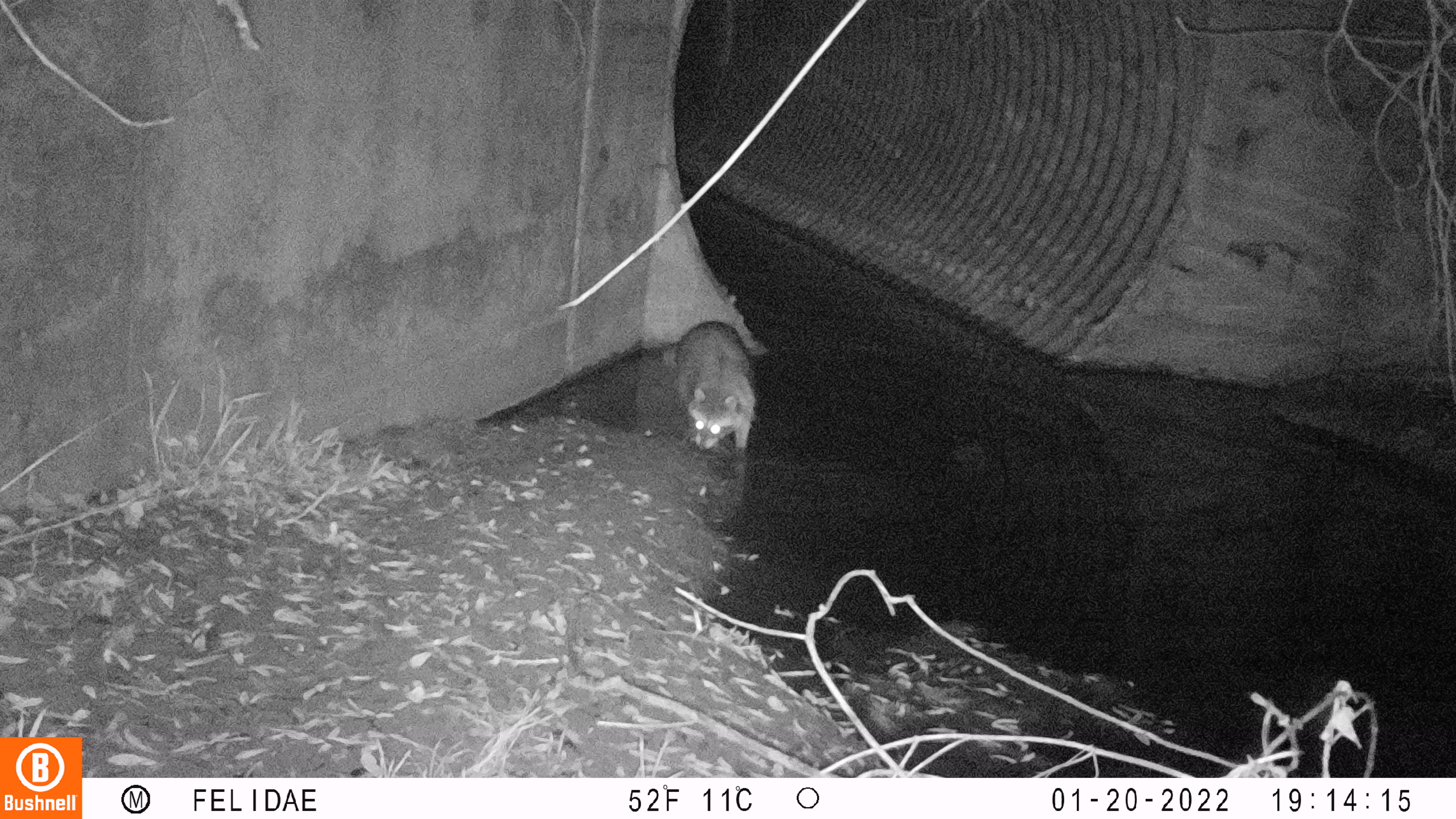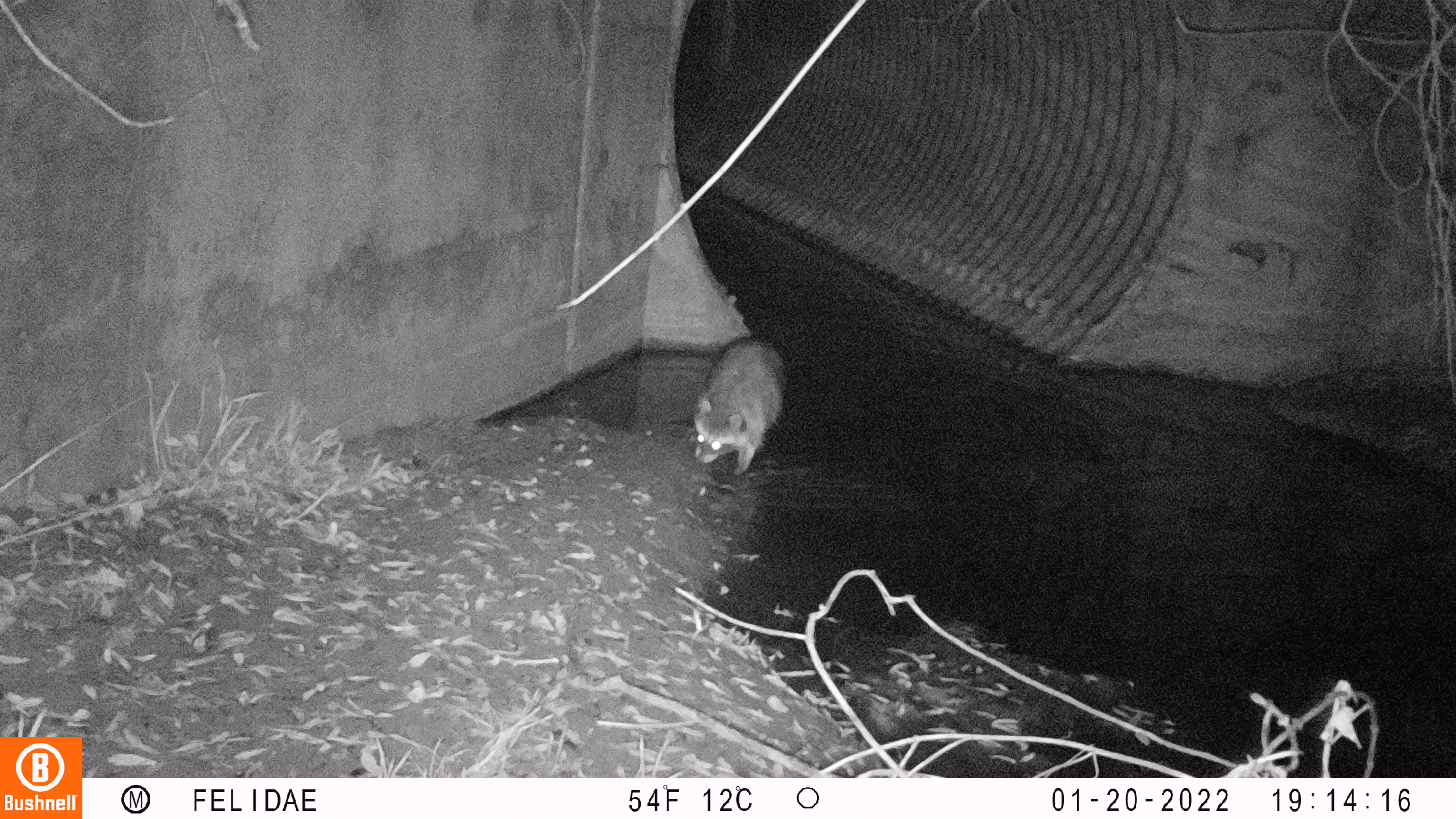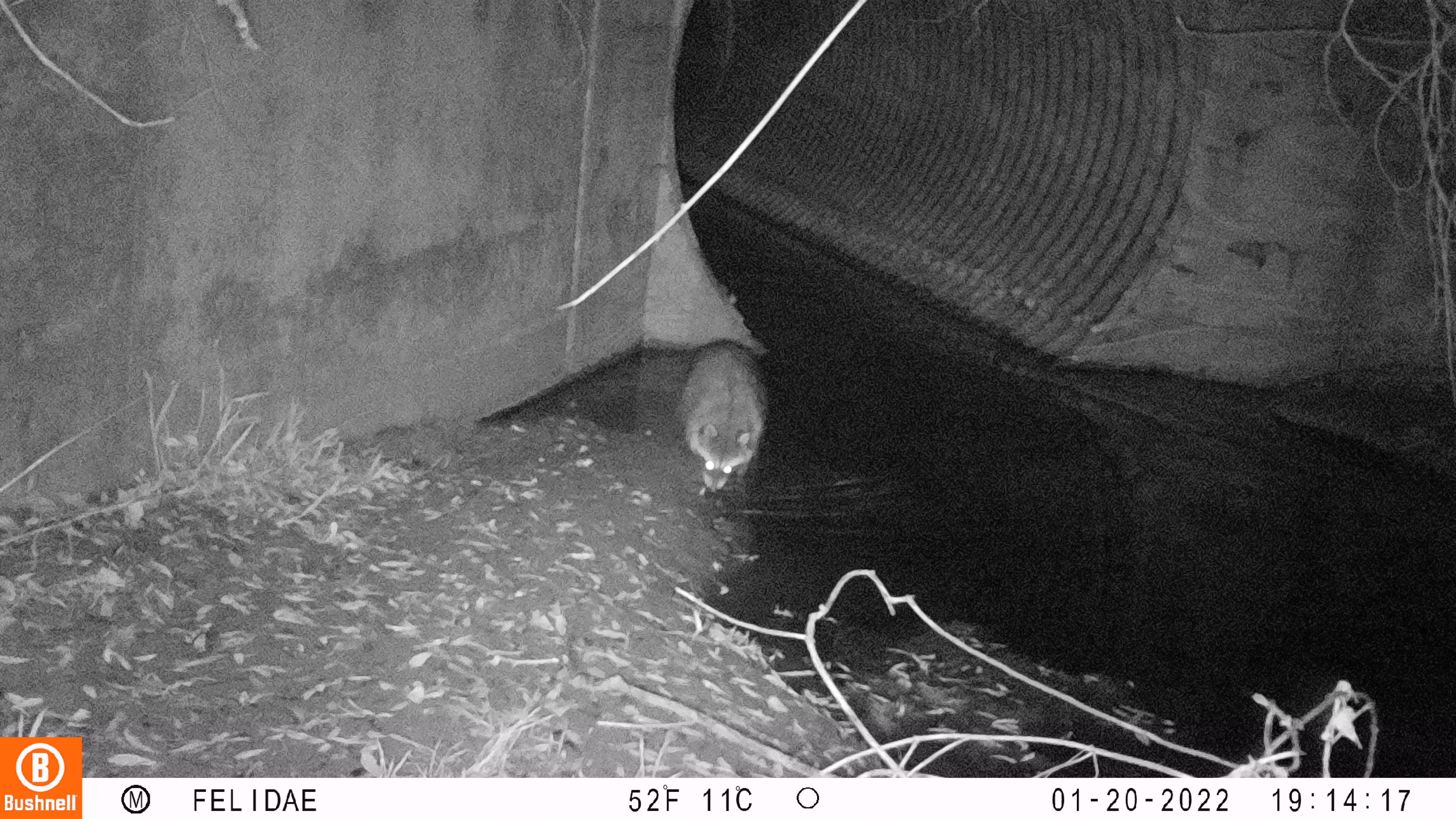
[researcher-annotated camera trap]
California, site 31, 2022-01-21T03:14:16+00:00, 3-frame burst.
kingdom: Animalia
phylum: Chordata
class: Mammalia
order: Carnivora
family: Procyonidae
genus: Procyon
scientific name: Procyon lotor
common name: raccoon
Raccoon (Procyon lotor).